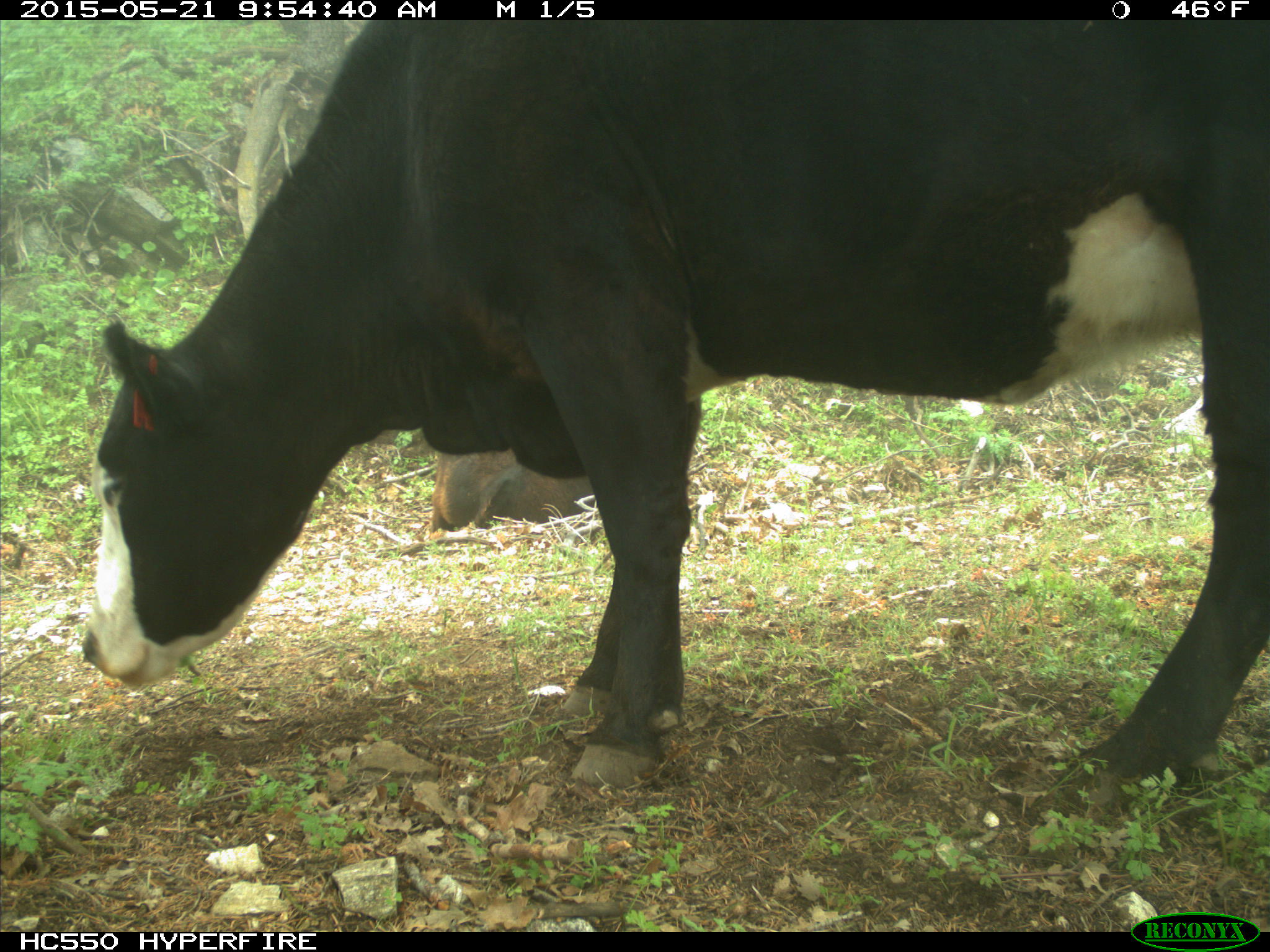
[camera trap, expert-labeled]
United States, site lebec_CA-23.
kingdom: Animalia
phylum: Chordata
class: Mammalia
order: Artiodactyla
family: Bovidae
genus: Bos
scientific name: Bos taurus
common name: domestic cow